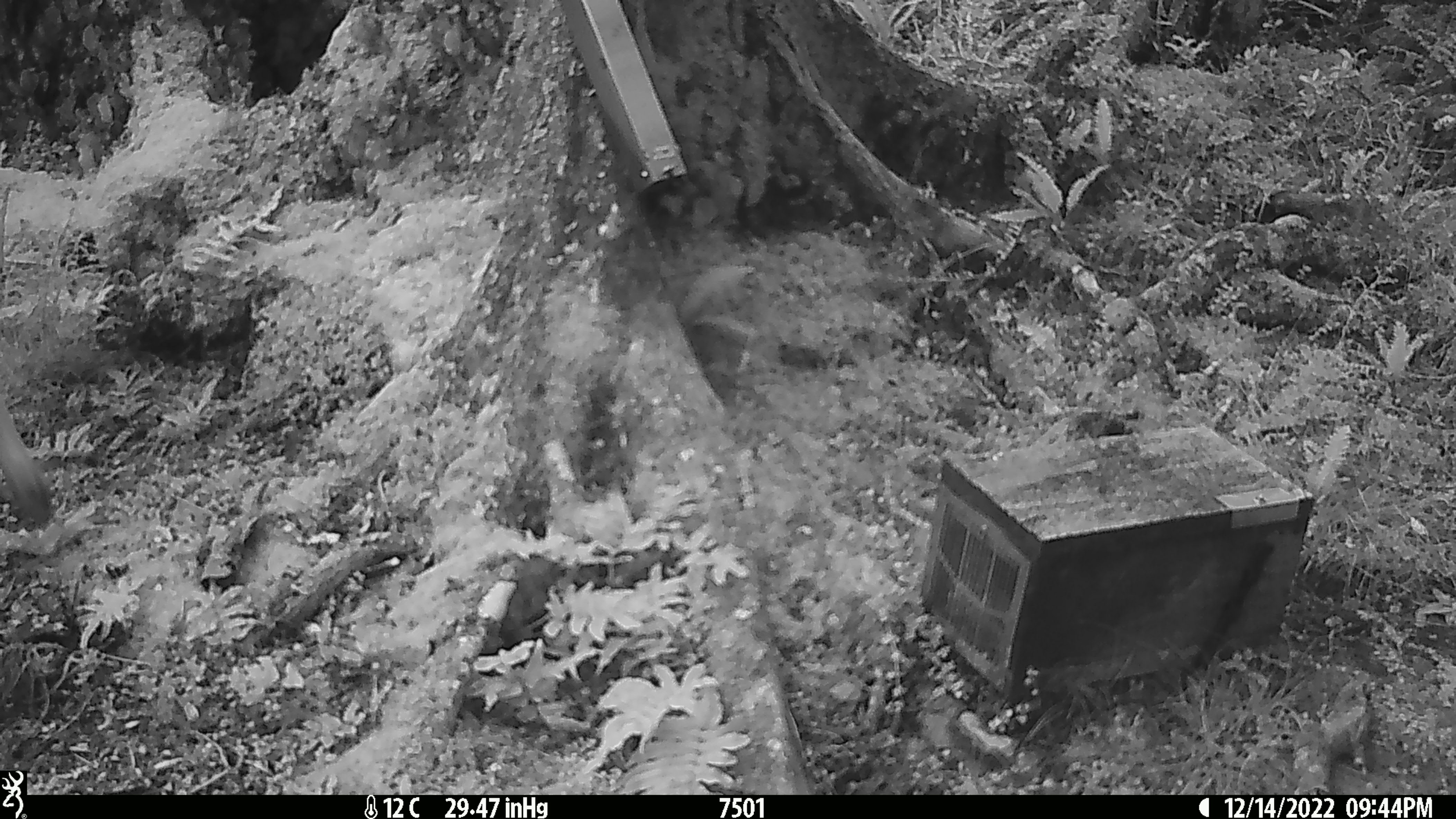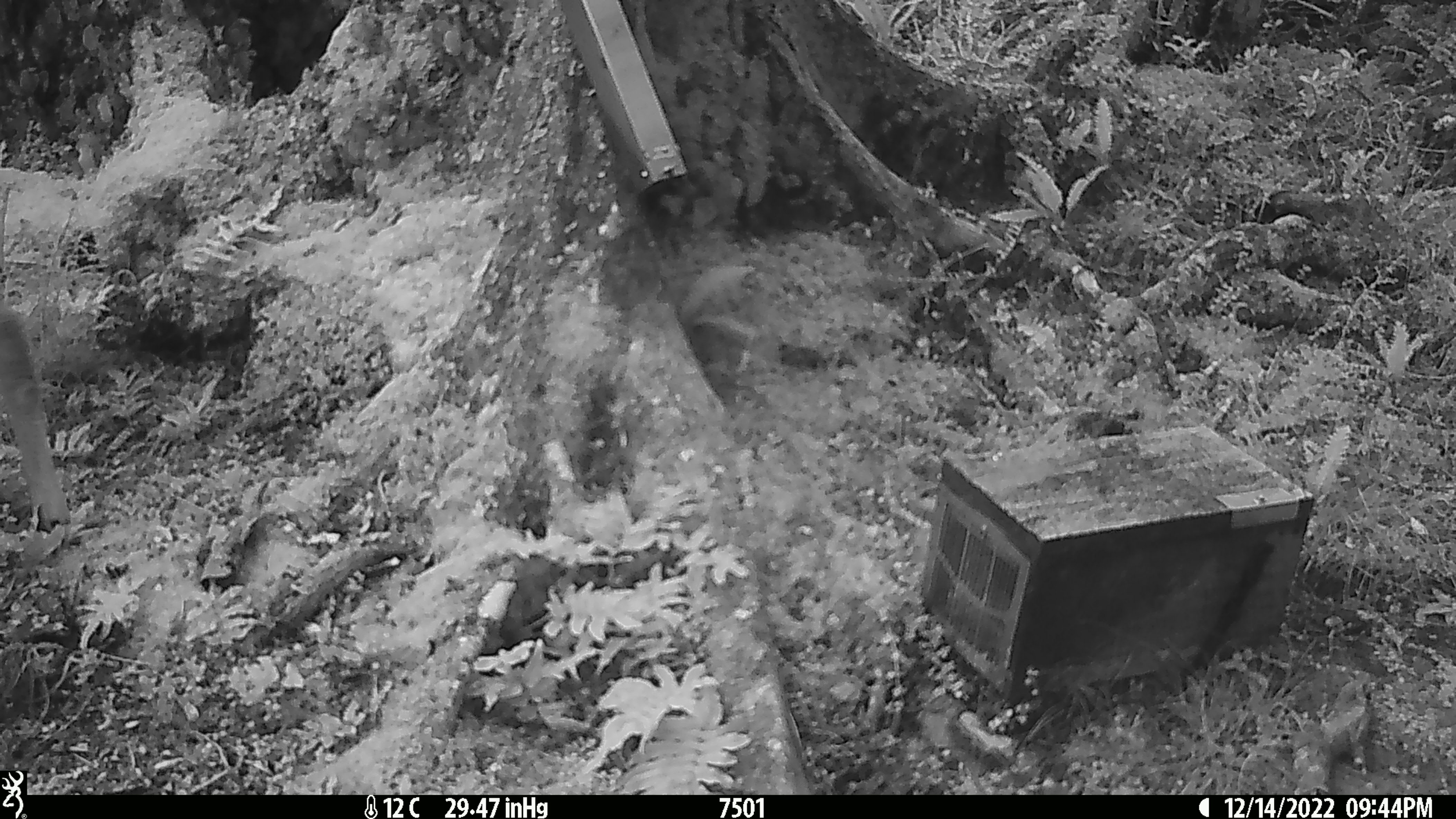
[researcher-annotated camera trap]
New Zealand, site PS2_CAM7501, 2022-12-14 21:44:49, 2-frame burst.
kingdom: Animalia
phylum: Chordata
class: Mammalia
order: Artiodactyla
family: Cervidae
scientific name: Cervidae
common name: deer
Deer (Cervidae).